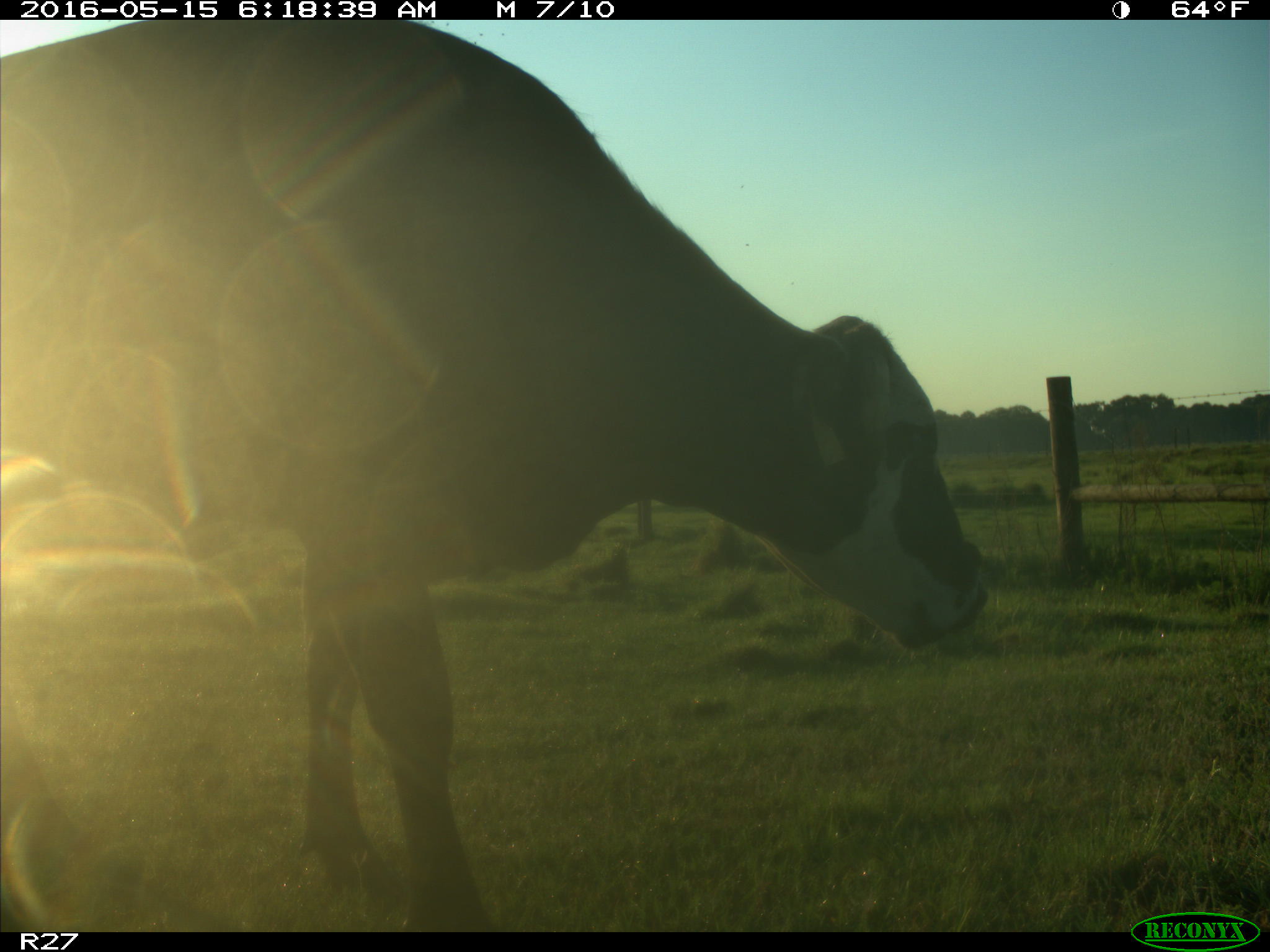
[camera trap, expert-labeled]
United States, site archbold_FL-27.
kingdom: Animalia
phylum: Chordata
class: Mammalia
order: Artiodactyla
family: Bovidae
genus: Bos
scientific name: Bos taurus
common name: domestic cow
Bos taurus (domestic cow).